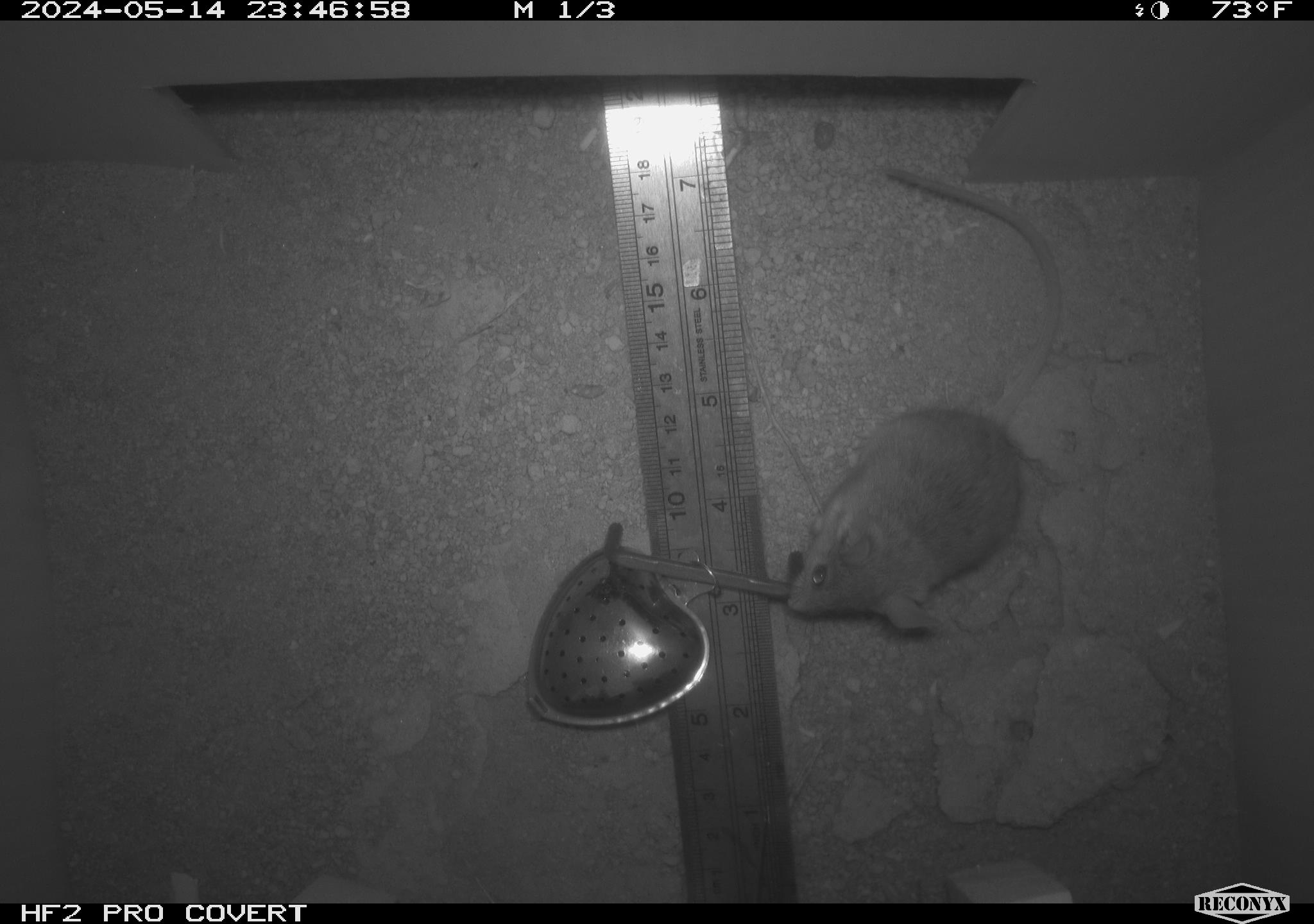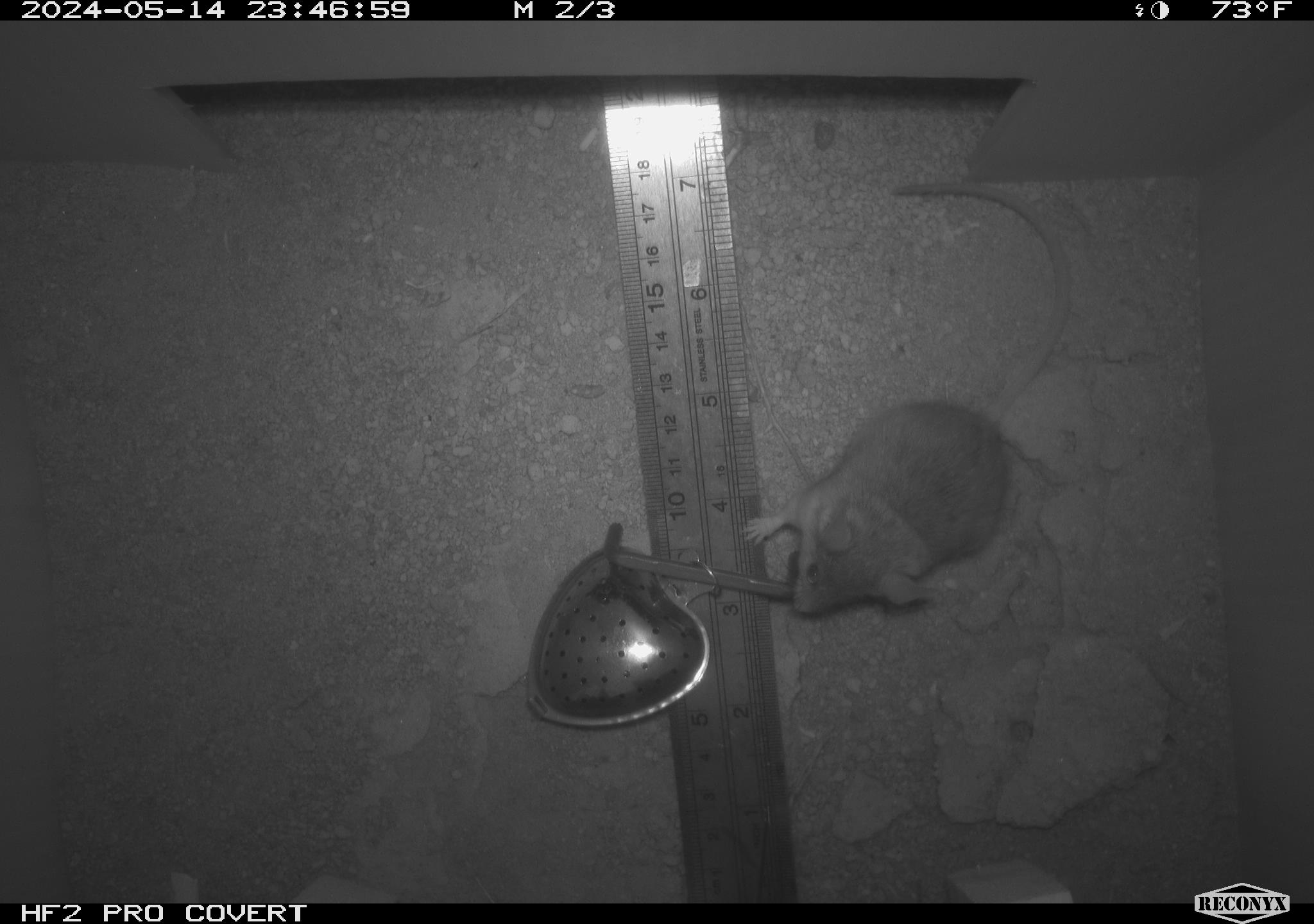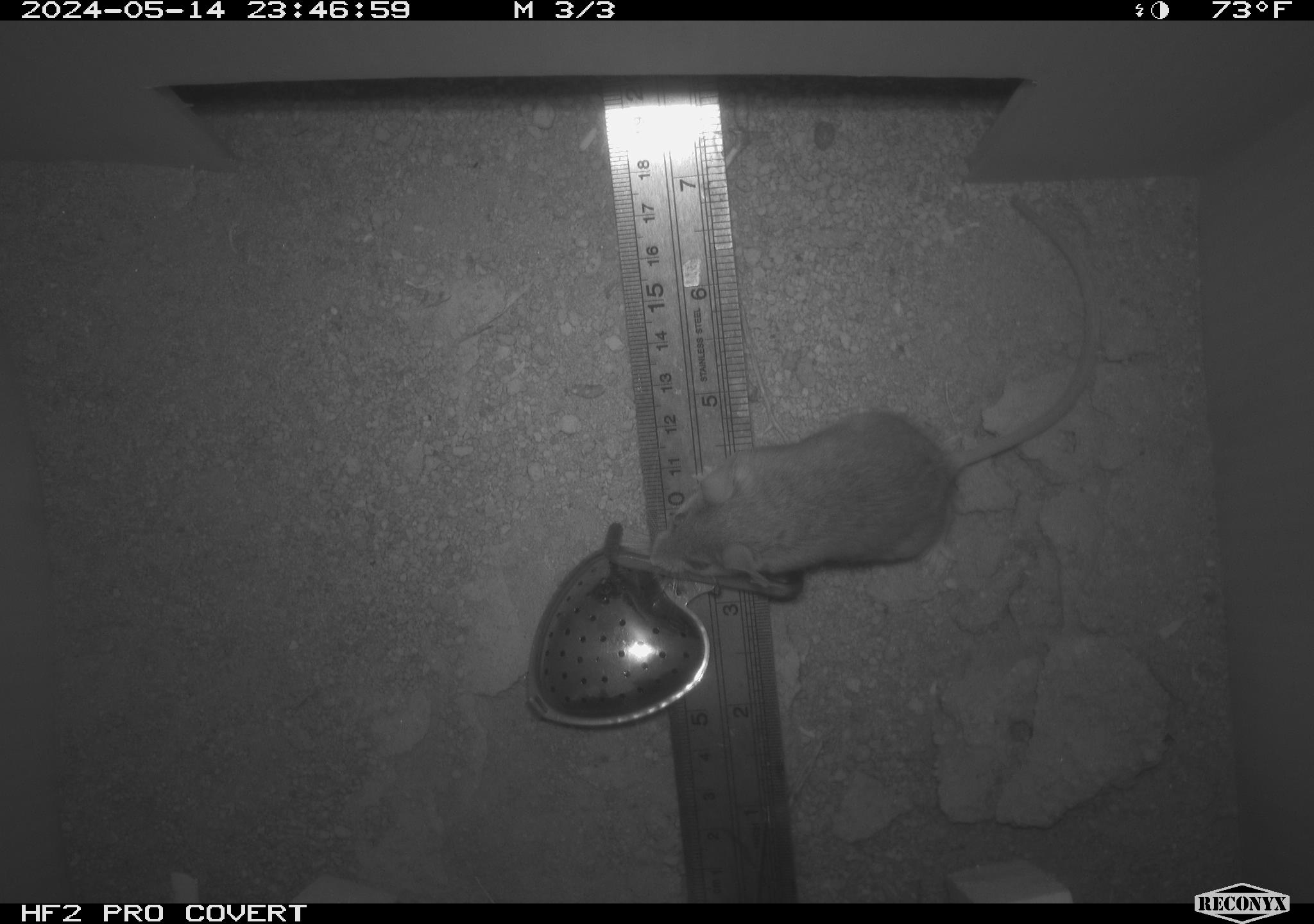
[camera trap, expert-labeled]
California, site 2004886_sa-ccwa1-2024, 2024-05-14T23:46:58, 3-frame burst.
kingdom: Animalia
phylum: Chordata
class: Mammalia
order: Rodentia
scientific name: Rodentia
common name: mouse species